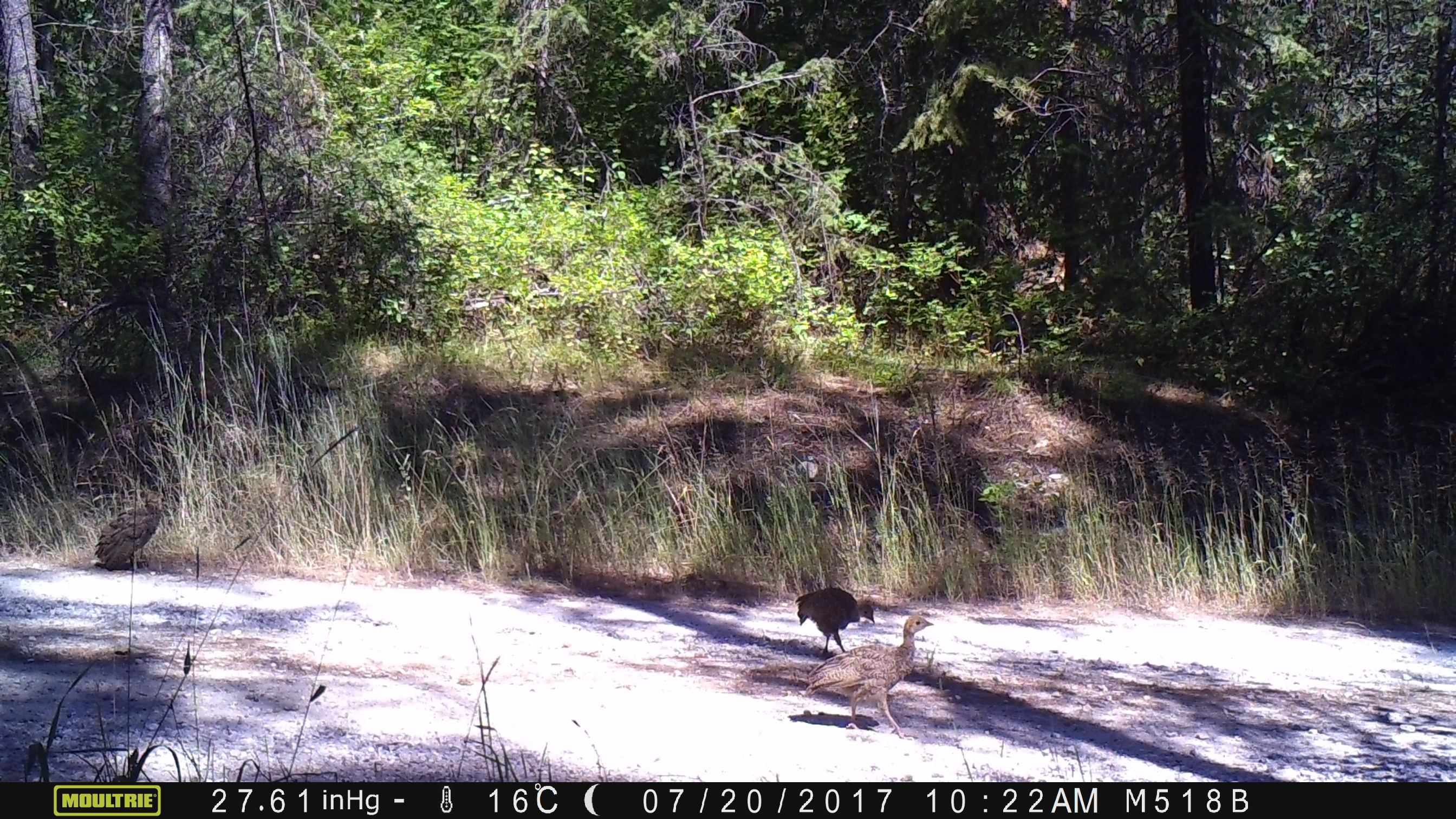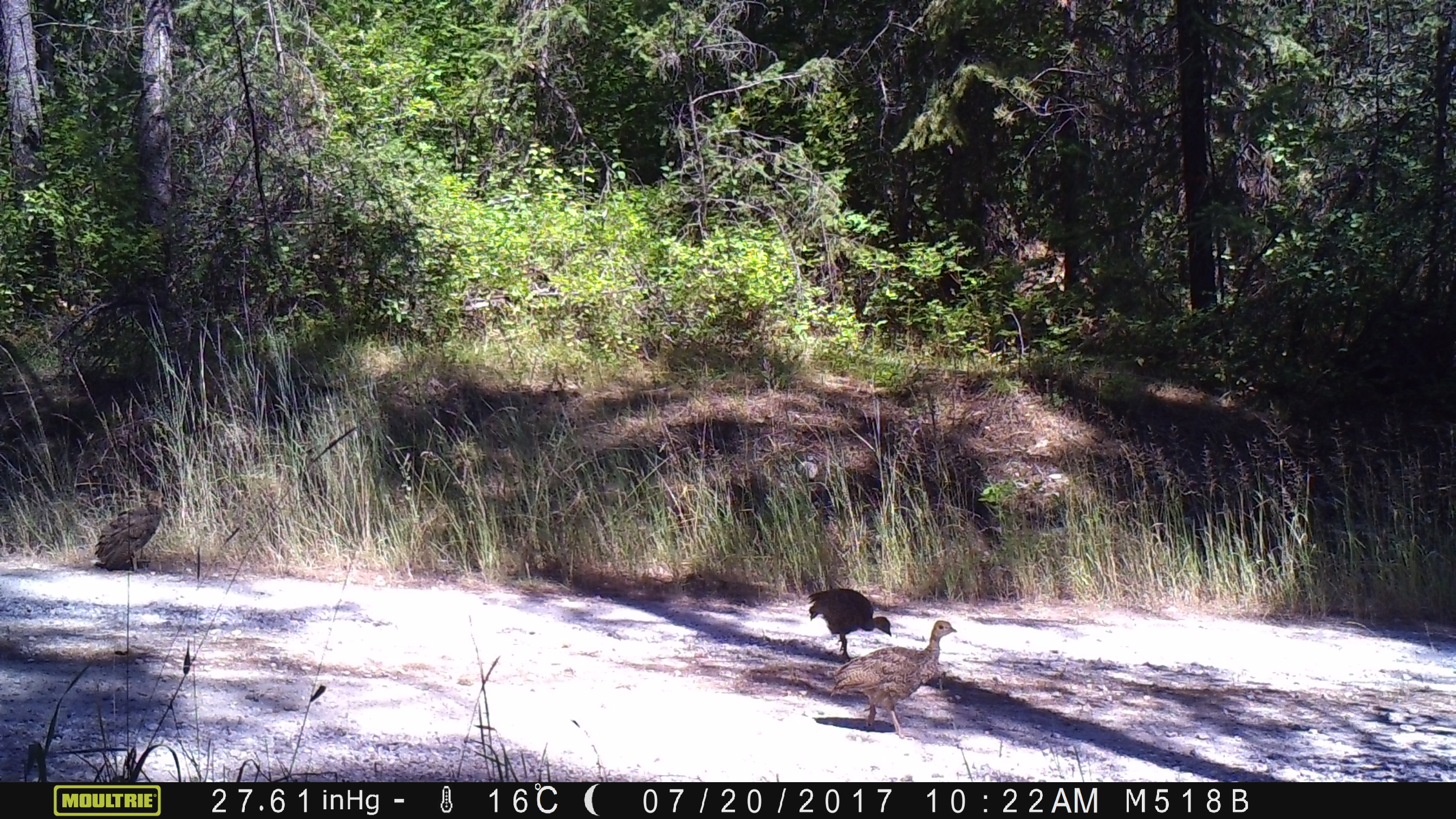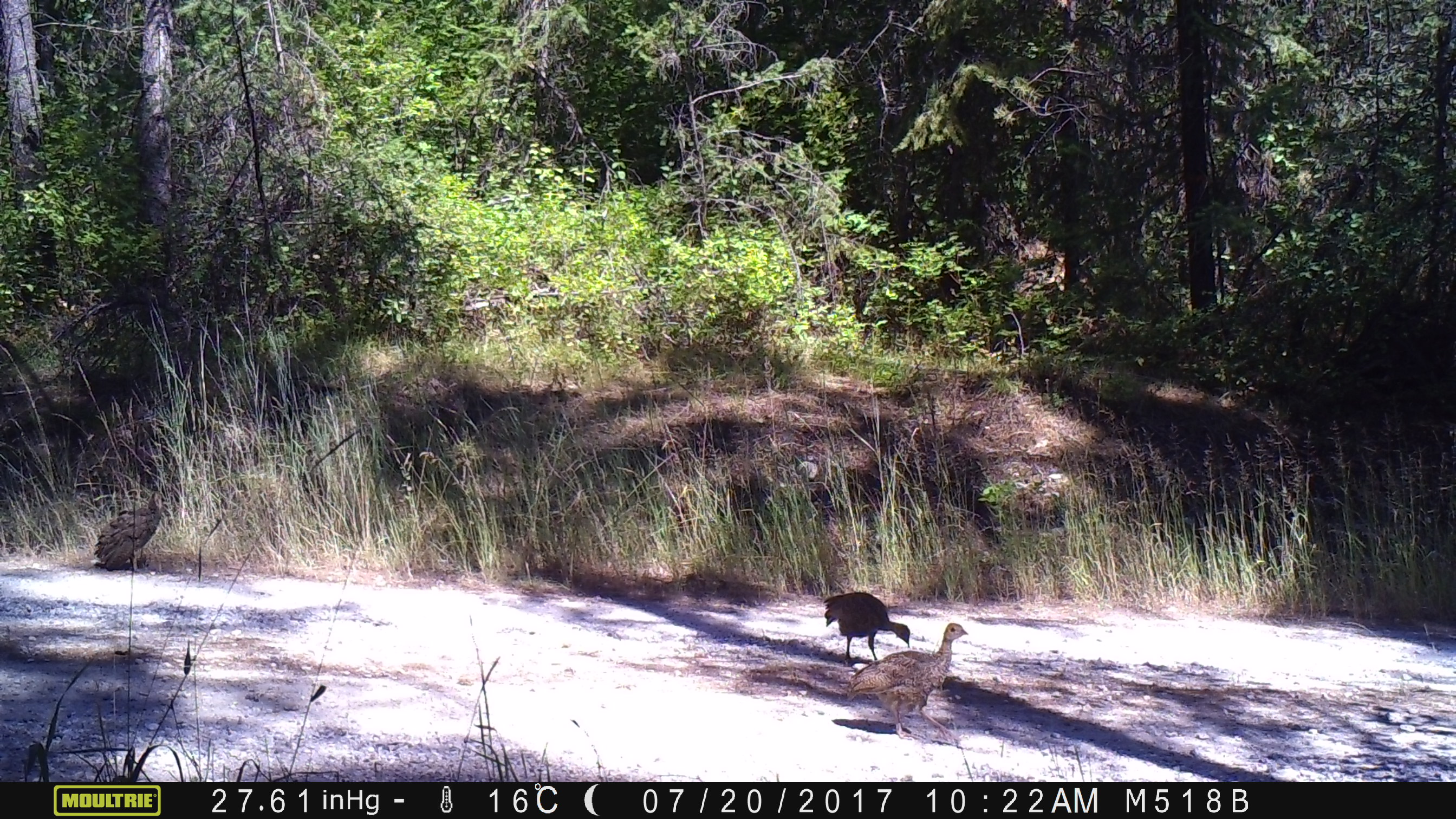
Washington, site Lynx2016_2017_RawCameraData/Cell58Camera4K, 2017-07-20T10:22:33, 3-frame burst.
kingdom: Animalia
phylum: Chordata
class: Aves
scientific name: Aves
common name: birds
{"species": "Aves (birds)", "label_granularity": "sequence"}